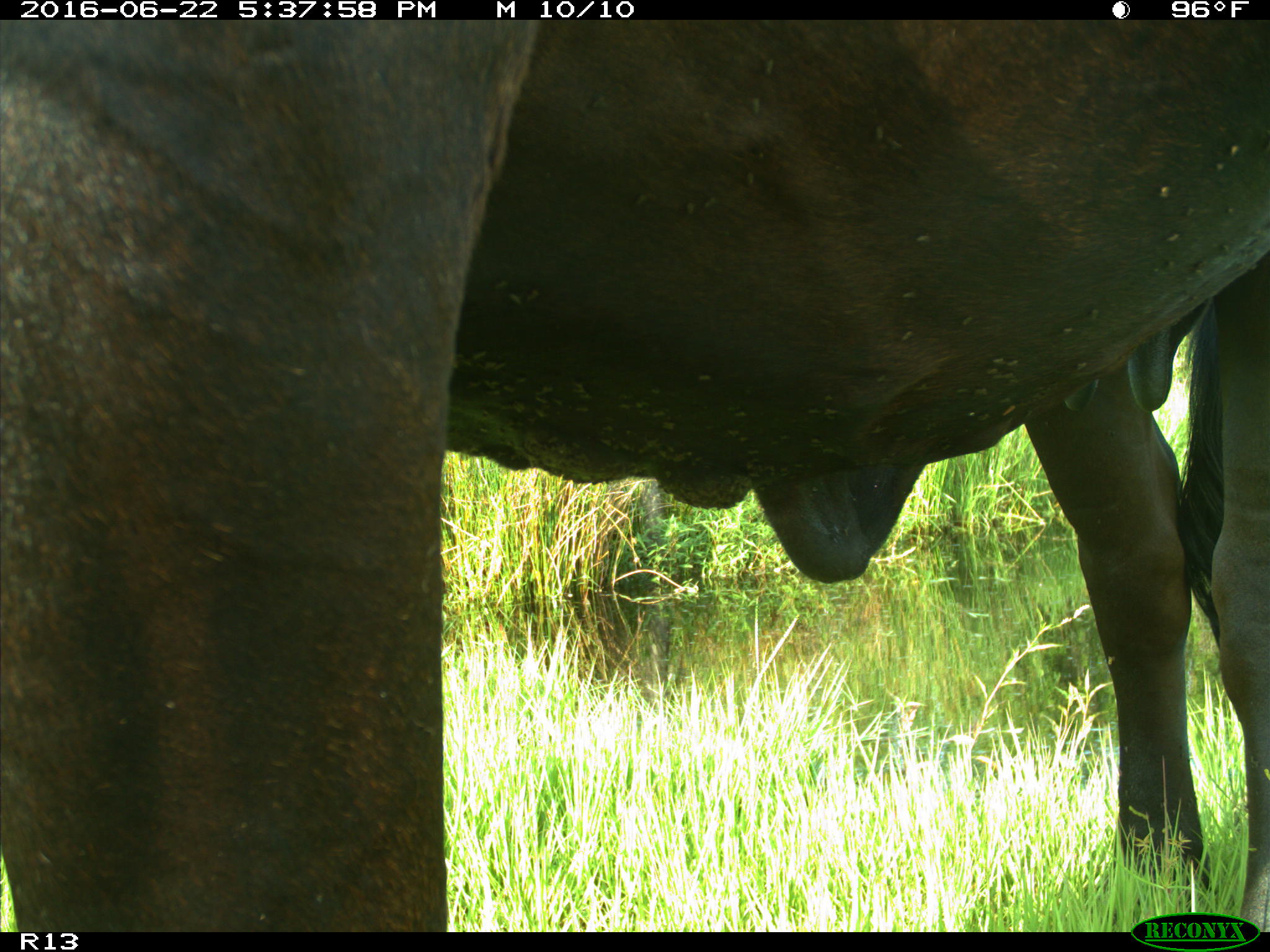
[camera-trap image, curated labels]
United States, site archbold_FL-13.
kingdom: Animalia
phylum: Chordata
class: Mammalia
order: Artiodactyla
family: Bovidae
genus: Bos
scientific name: Bos taurus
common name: domestic cow